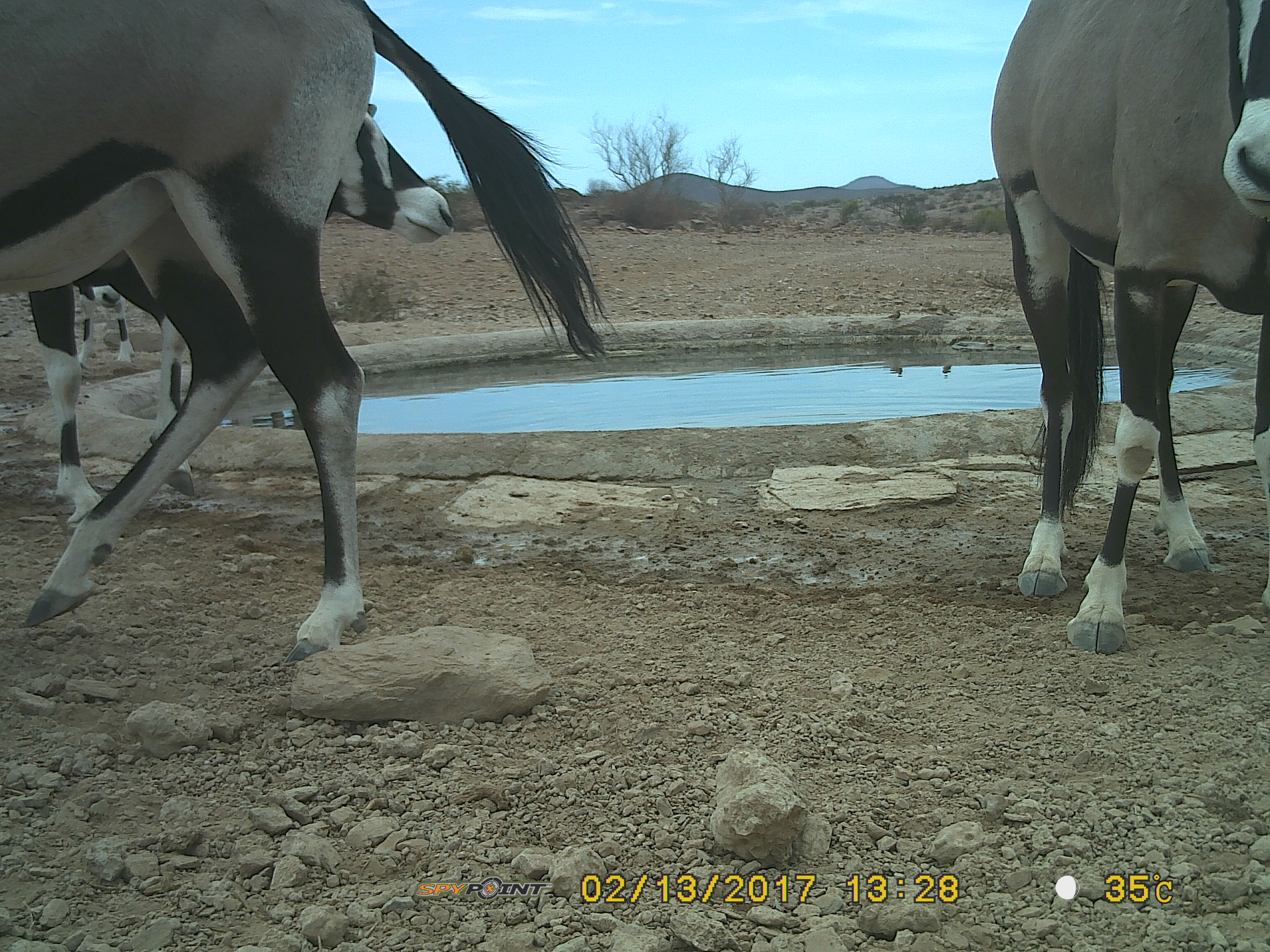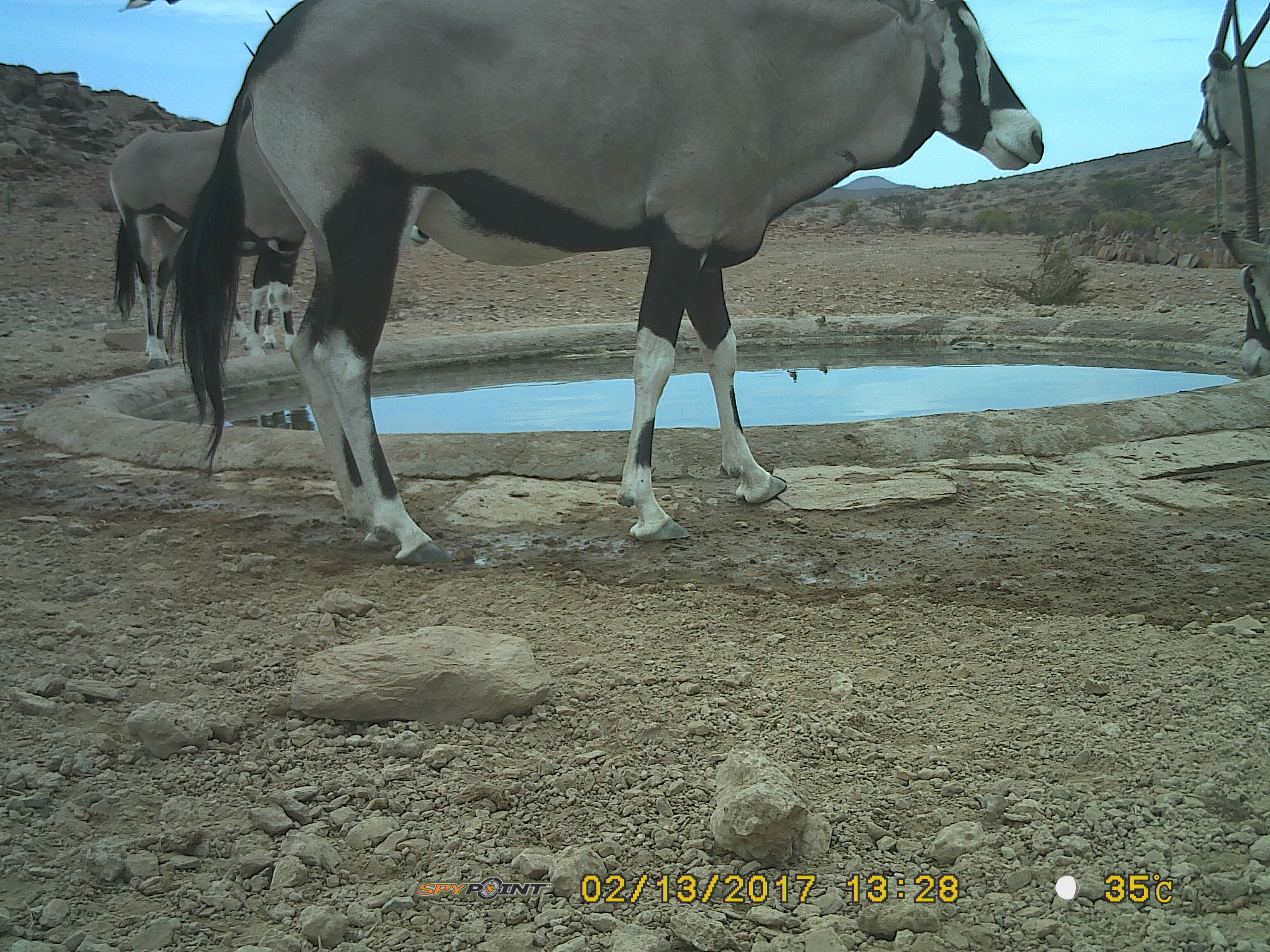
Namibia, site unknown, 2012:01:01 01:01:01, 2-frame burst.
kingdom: Animalia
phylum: Chordata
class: Mammalia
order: Artiodactyla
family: Bovidae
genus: Oryx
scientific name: Oryx gazella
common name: gemsbok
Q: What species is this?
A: Oryx gazella (gemsbok).